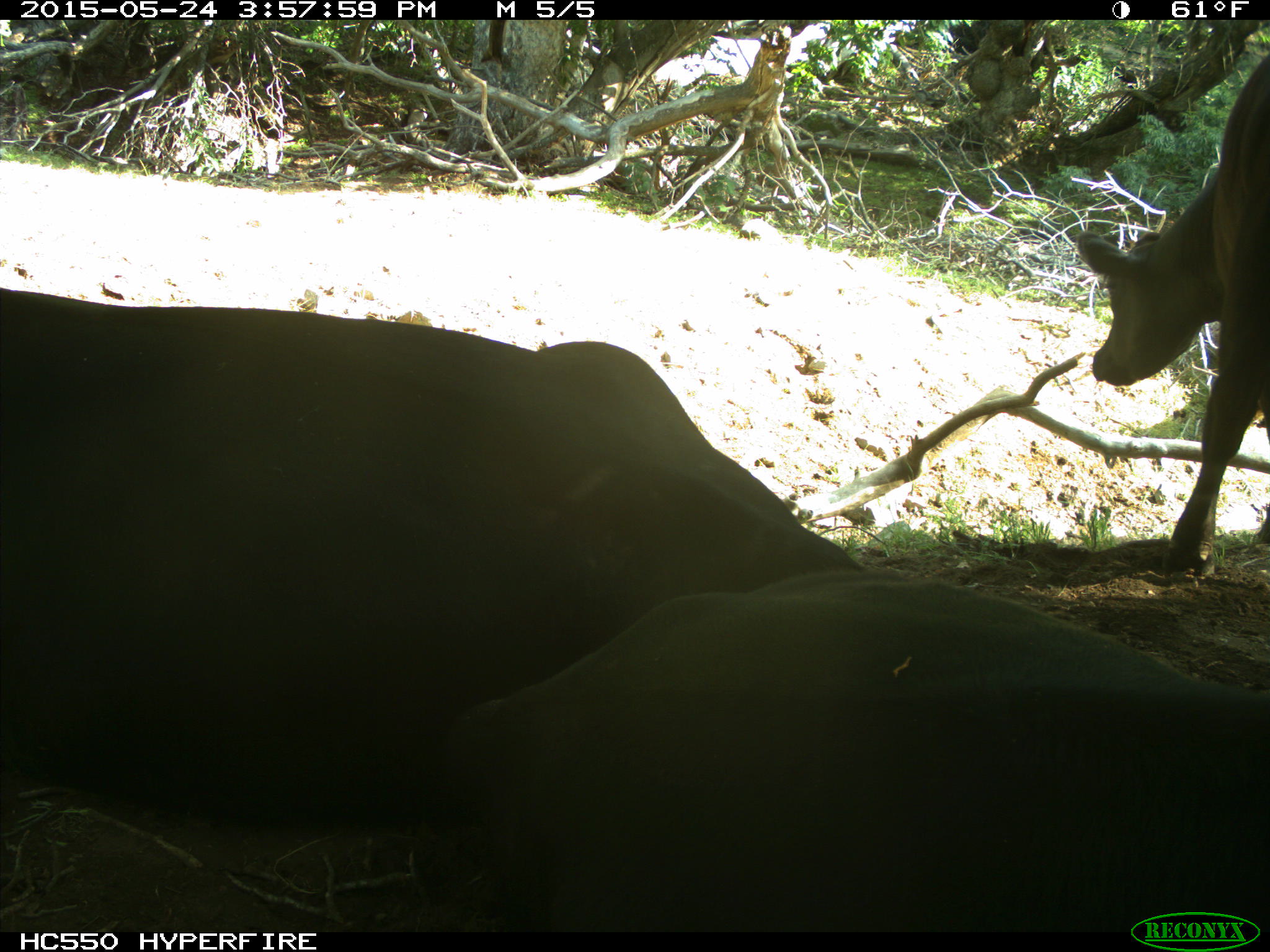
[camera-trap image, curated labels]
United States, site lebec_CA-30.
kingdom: Animalia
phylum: Chordata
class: Mammalia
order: Artiodactyla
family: Bovidae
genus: Bos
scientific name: Bos taurus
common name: domestic cow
Bos taurus (domestic cow).